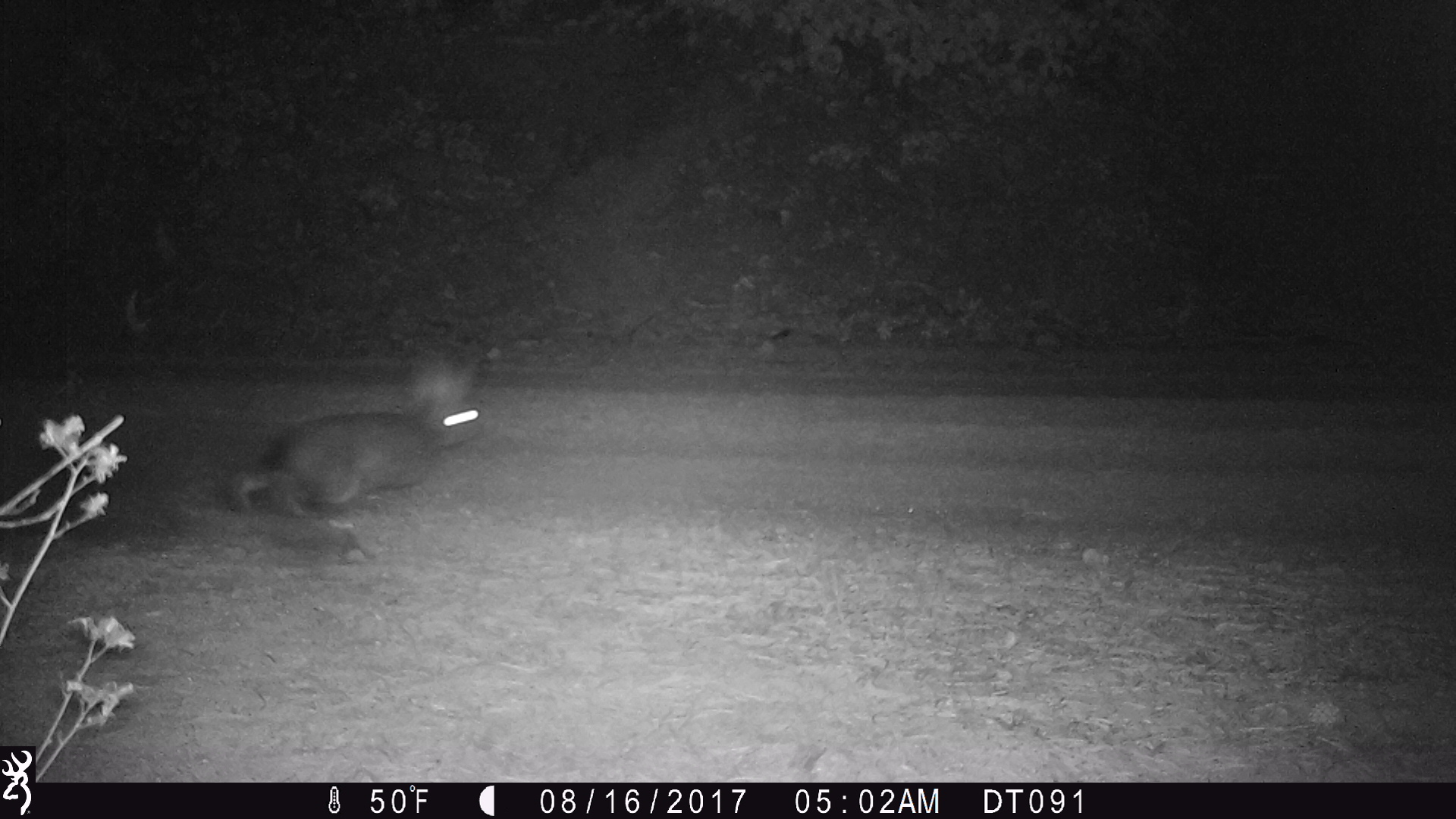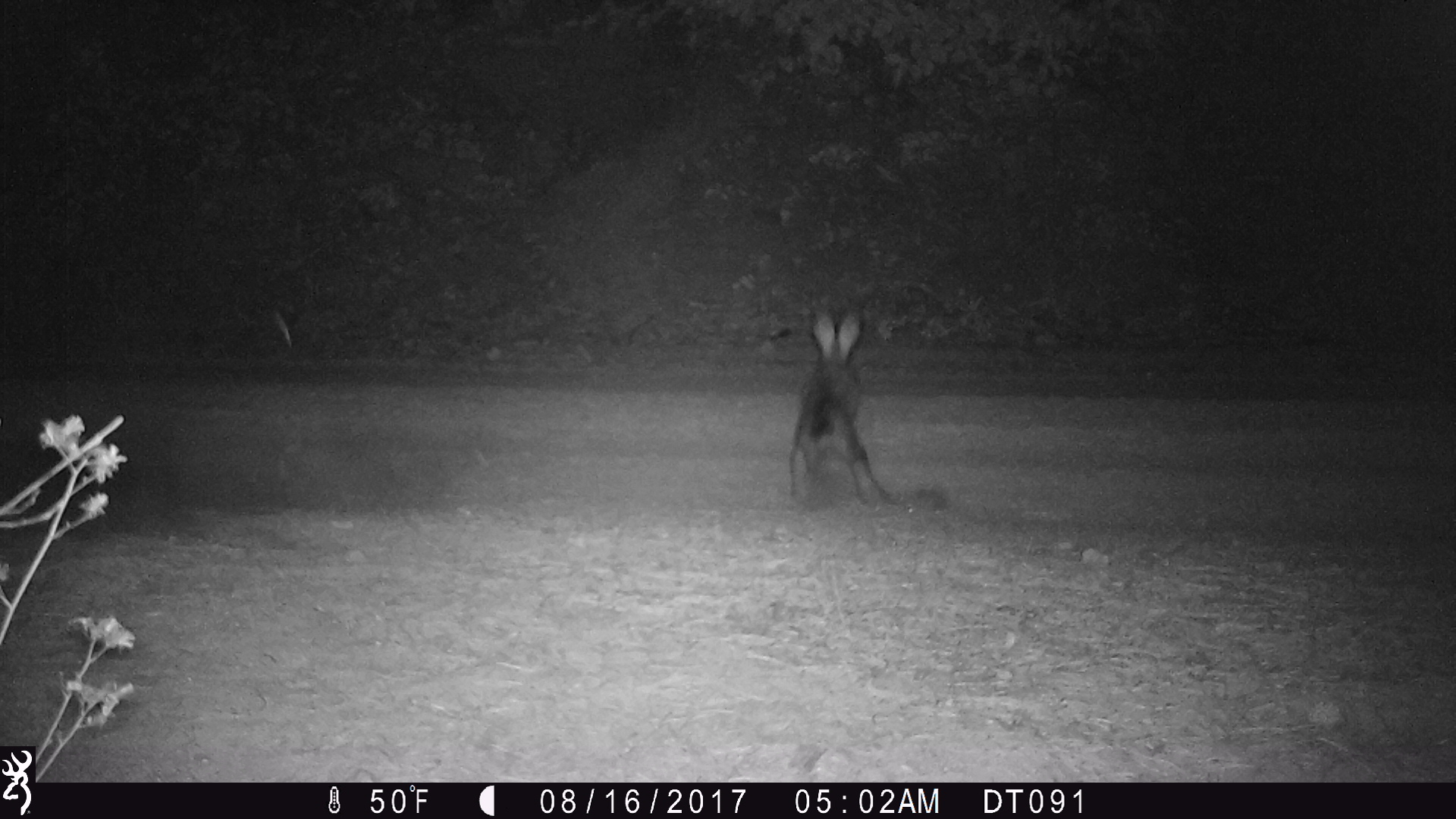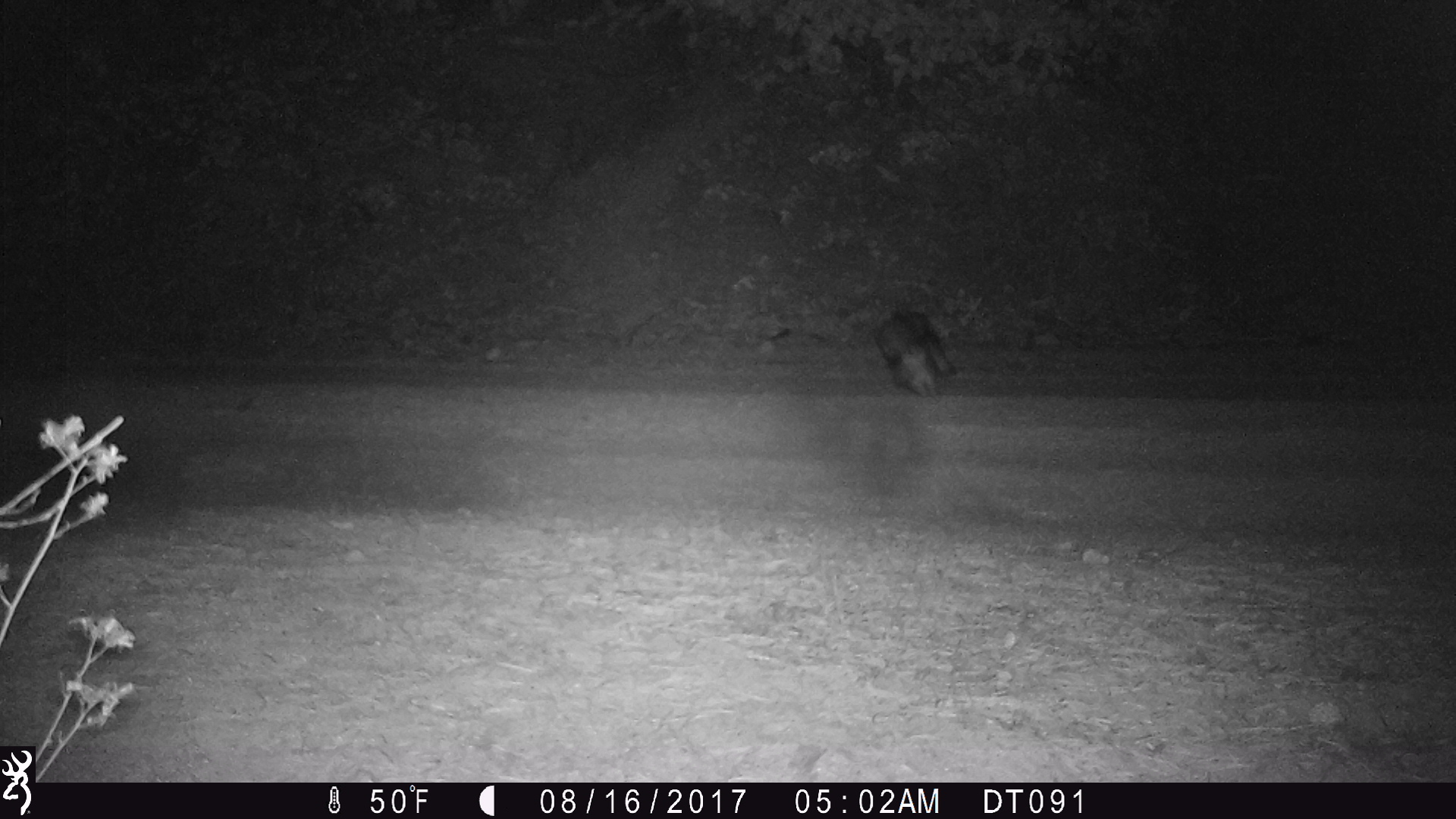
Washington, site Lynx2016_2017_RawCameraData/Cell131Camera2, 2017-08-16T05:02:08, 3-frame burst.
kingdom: Animalia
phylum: Chordata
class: Mammalia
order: Lagomorpha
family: Leporidae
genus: Lepus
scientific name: Lepus americanus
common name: snowshoe hare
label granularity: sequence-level